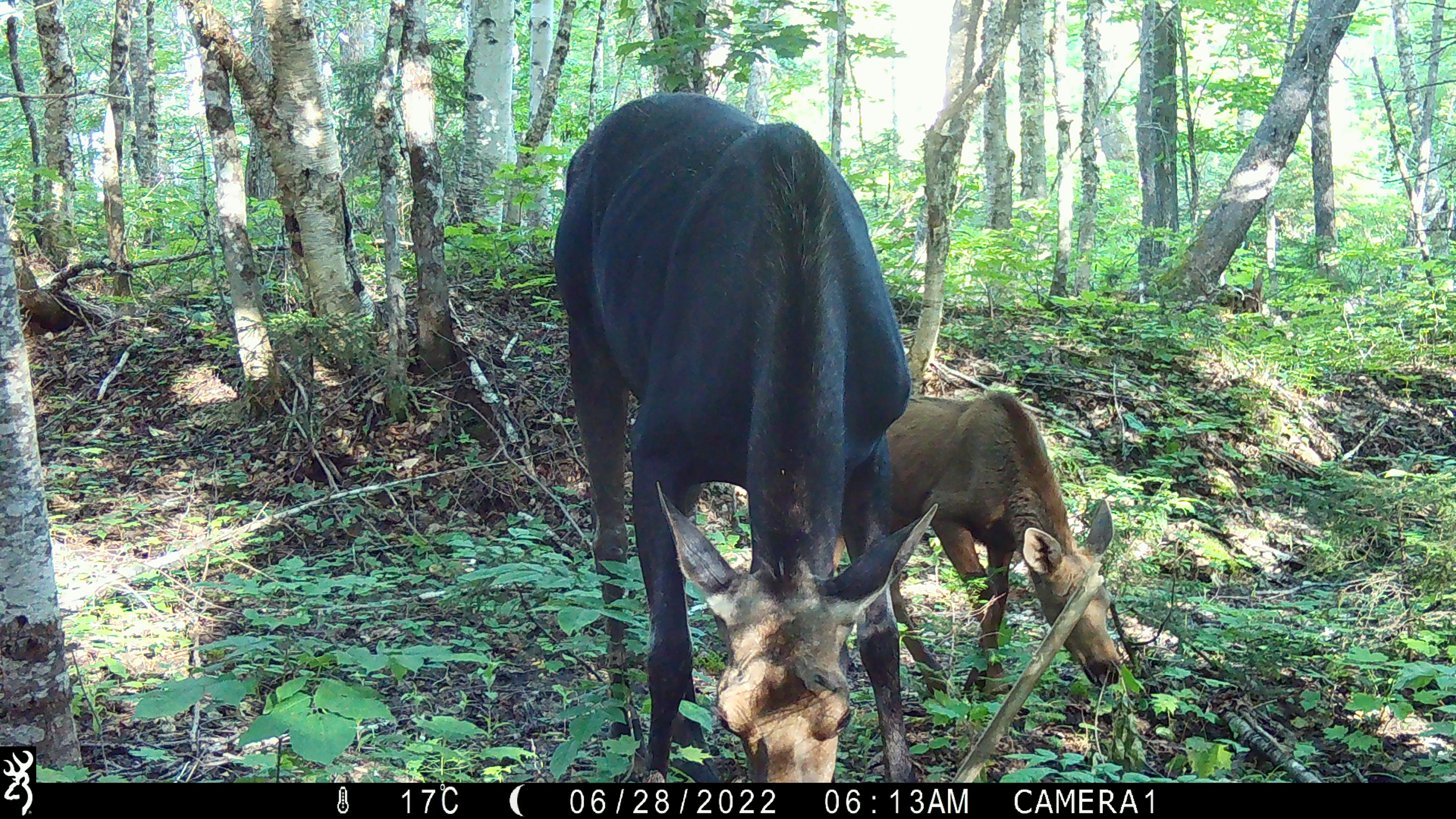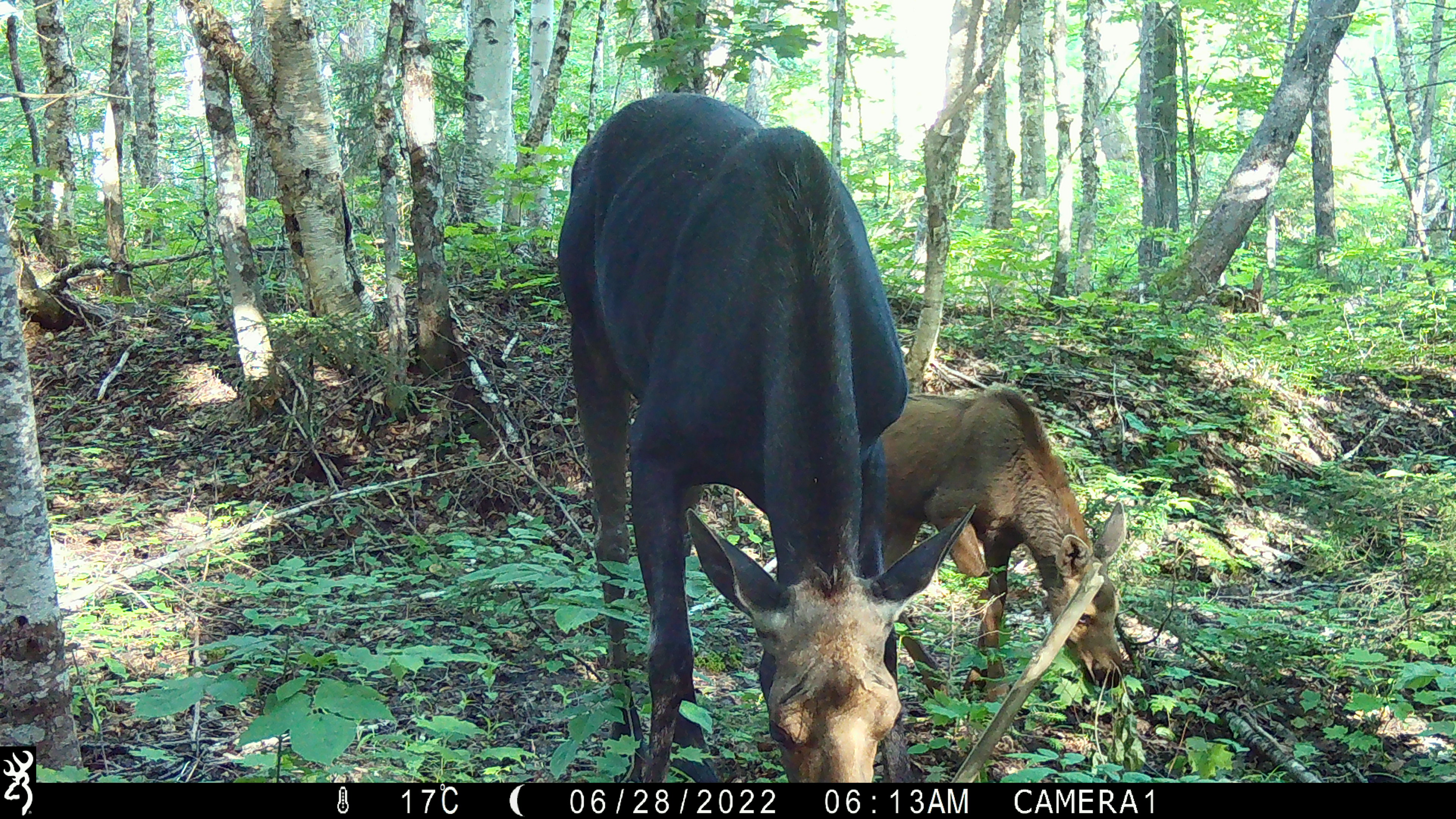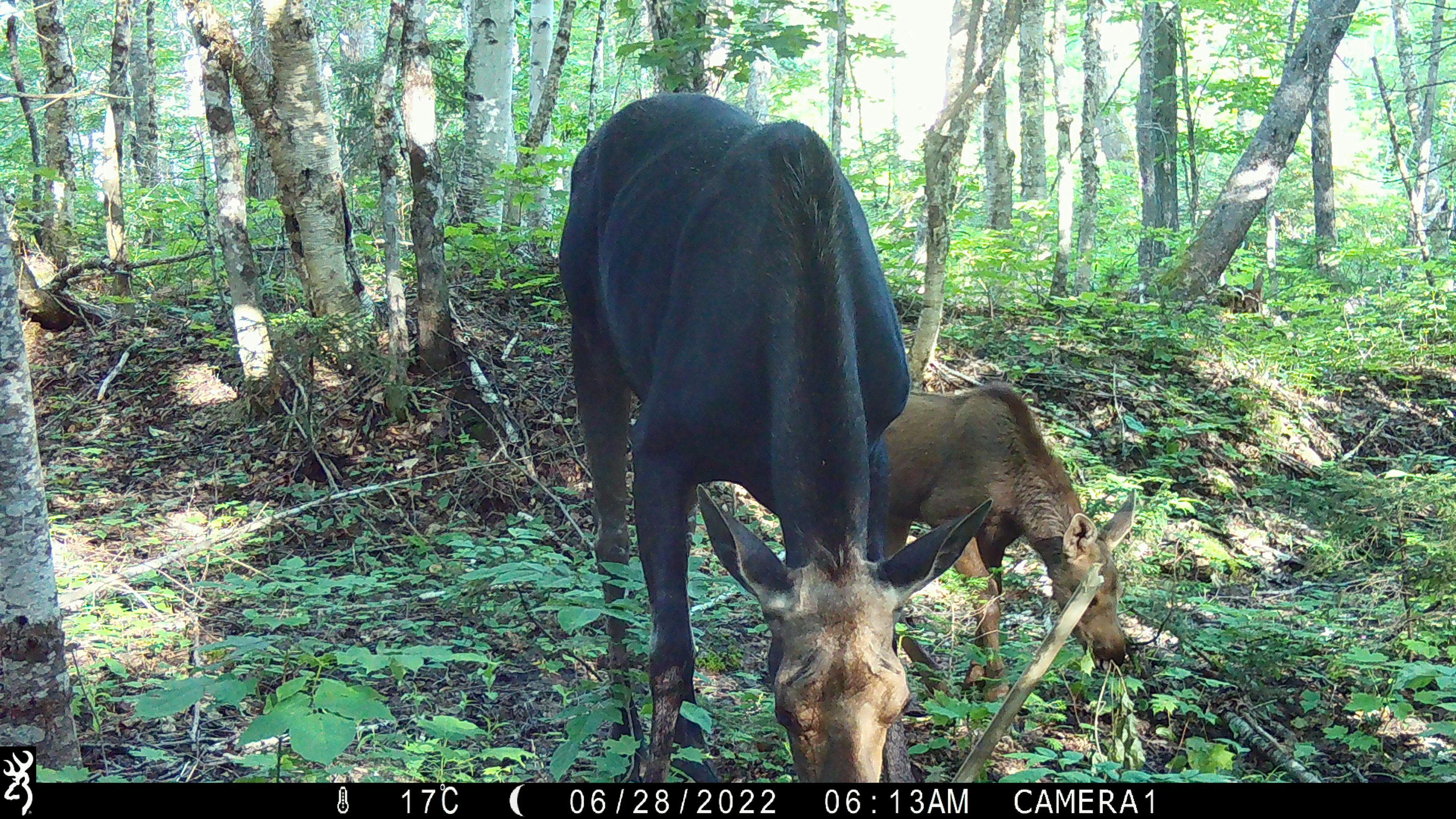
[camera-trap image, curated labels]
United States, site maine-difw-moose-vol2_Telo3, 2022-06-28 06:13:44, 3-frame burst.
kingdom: Animalia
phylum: Chordata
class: Mammalia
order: Artiodactyla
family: Cervidae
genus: Alces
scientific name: Alces alces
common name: moose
Moose (Alces alces).